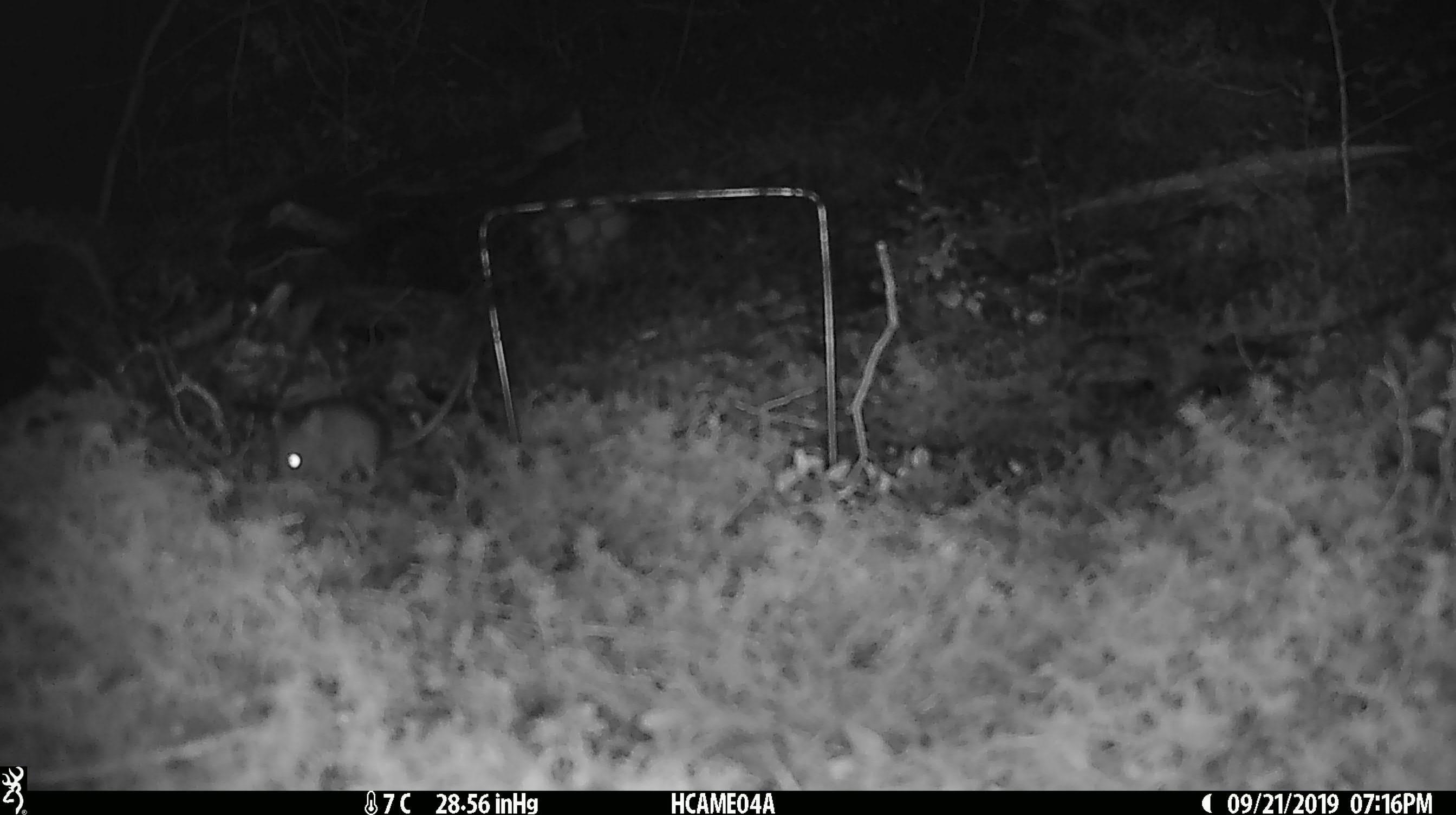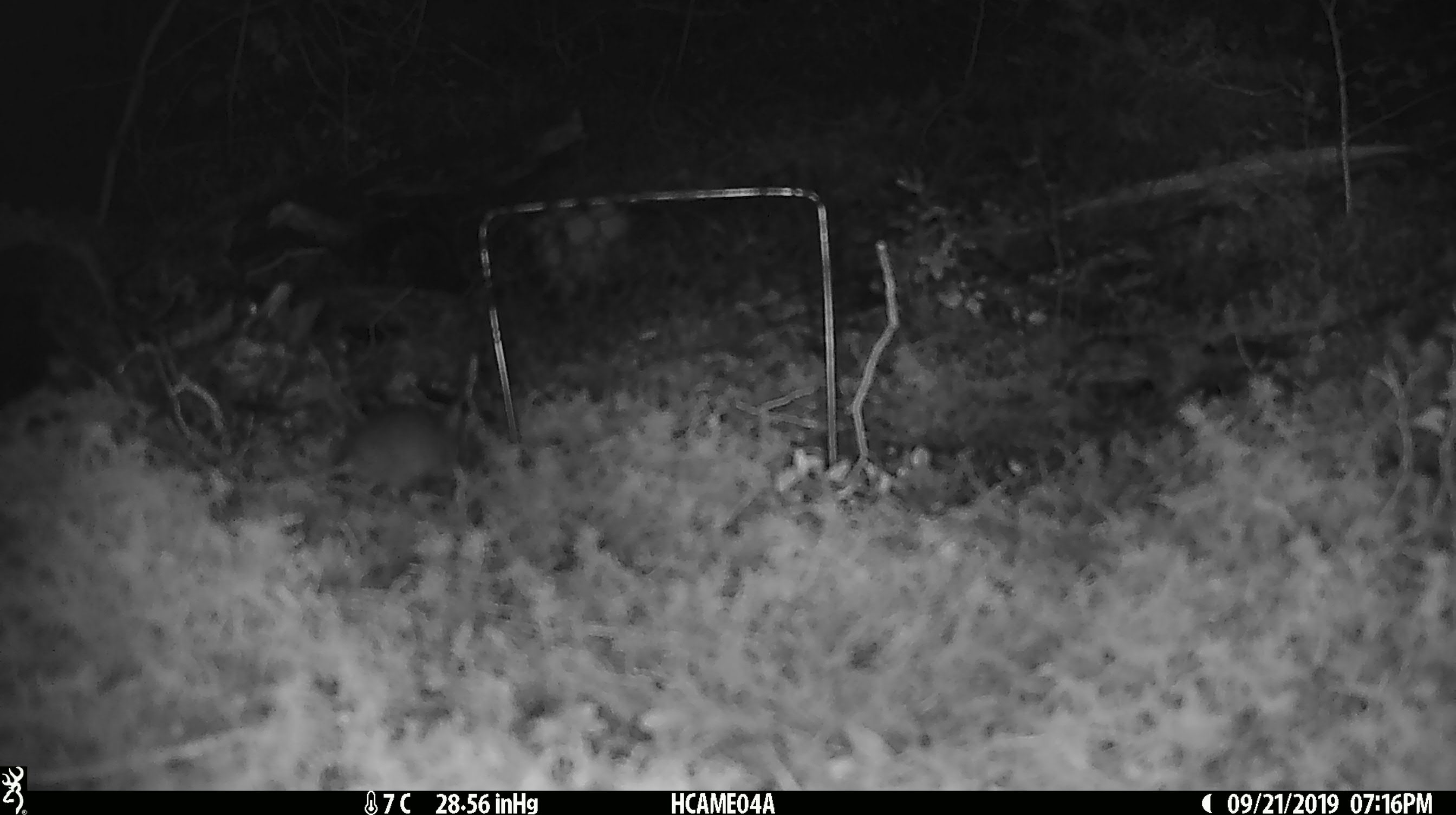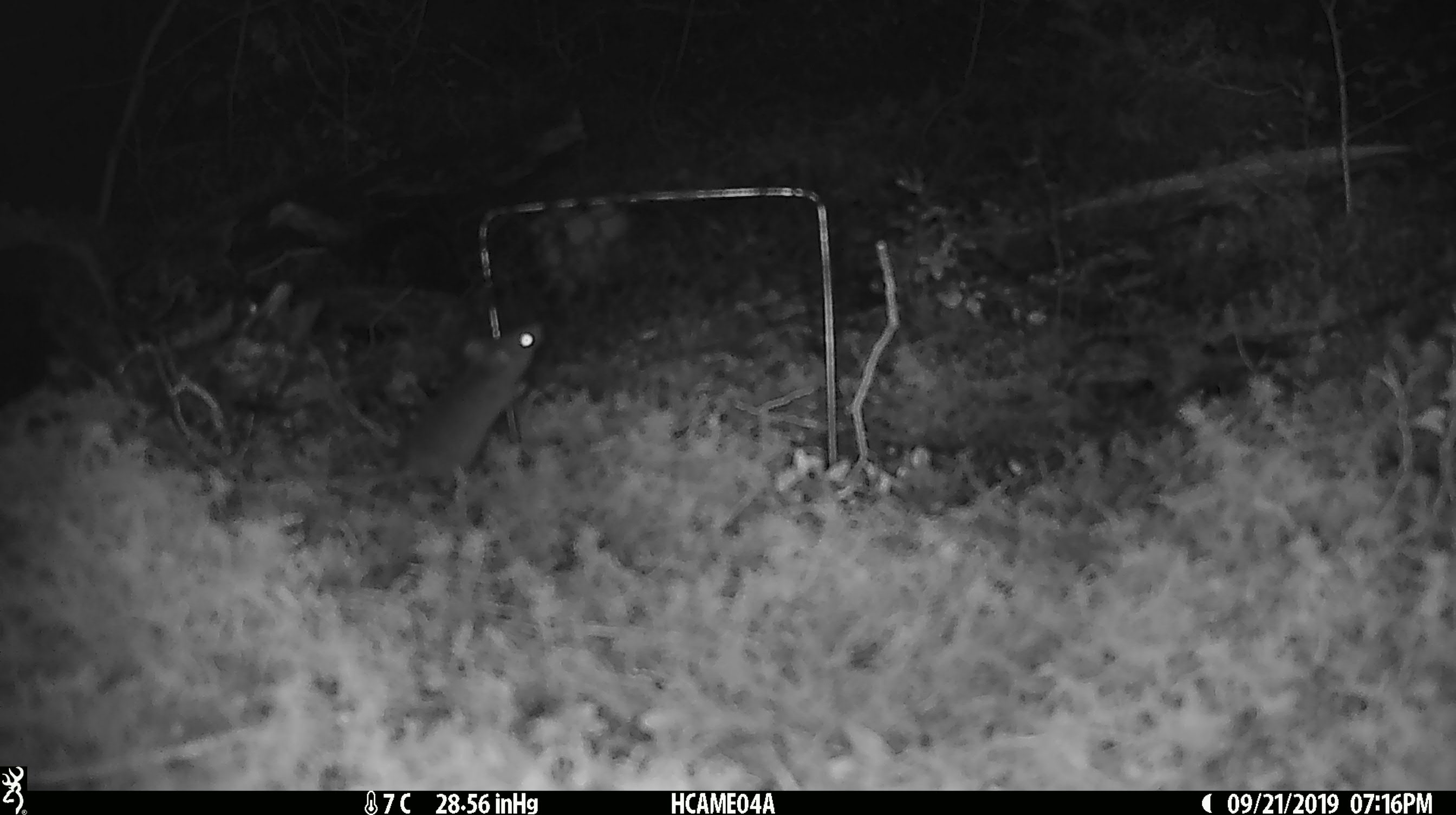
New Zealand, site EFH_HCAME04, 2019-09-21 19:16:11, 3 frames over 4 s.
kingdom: Animalia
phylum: Chordata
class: Mammalia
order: Rodentia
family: Muridae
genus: Mus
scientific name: Mus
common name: mouse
Mouse (Mus).